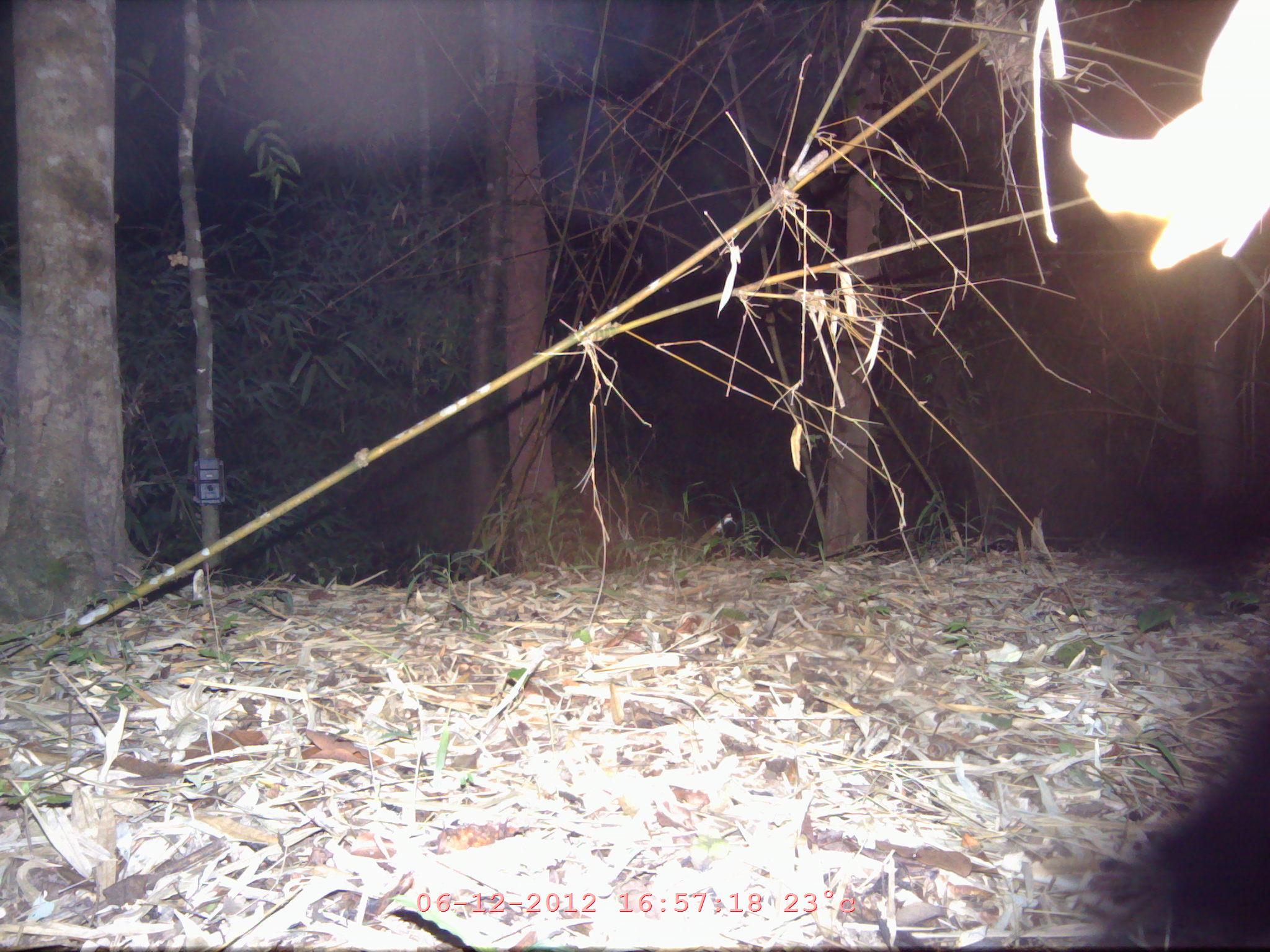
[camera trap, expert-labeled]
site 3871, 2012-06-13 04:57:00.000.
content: unidentified animal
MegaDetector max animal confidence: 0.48